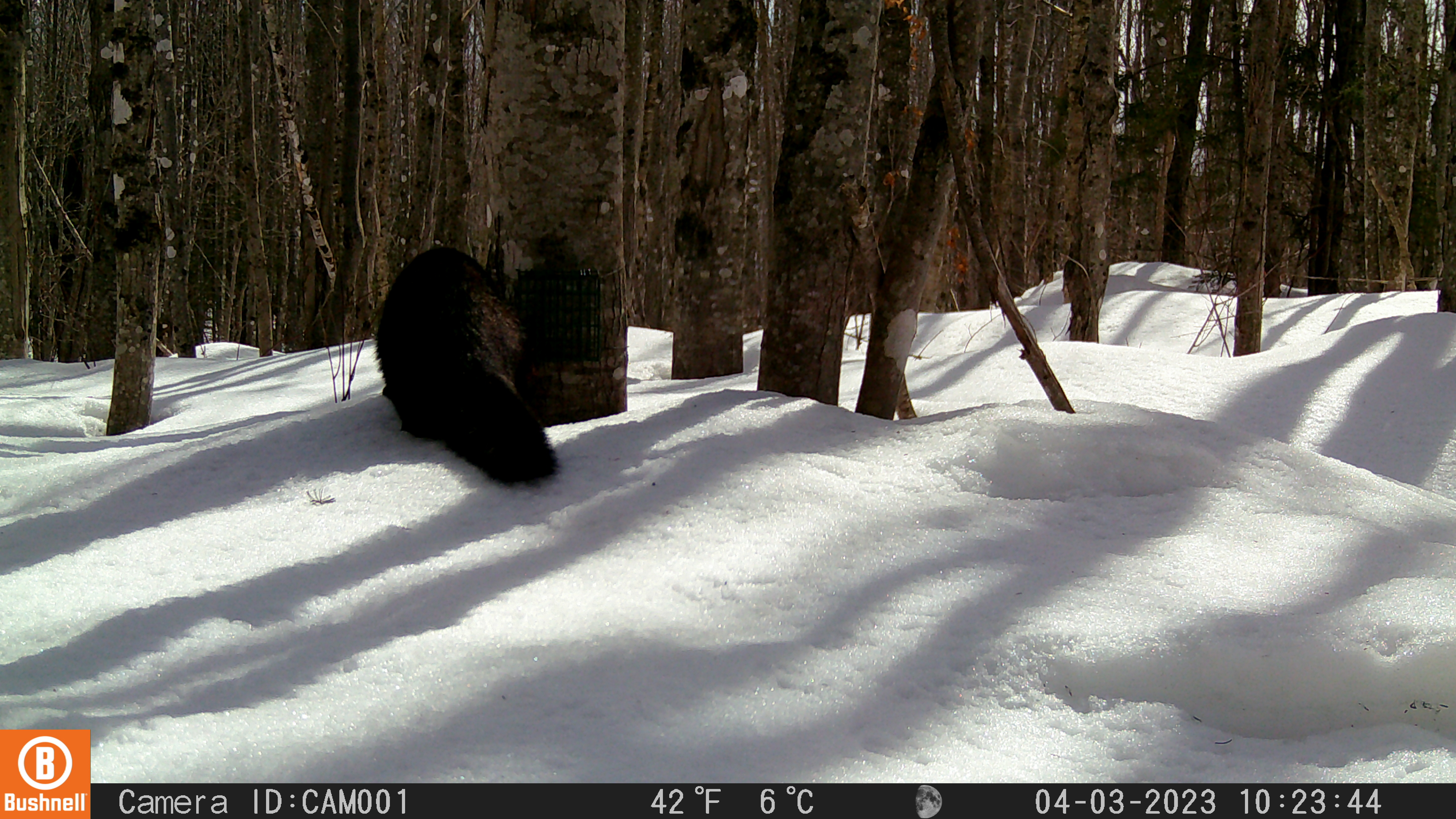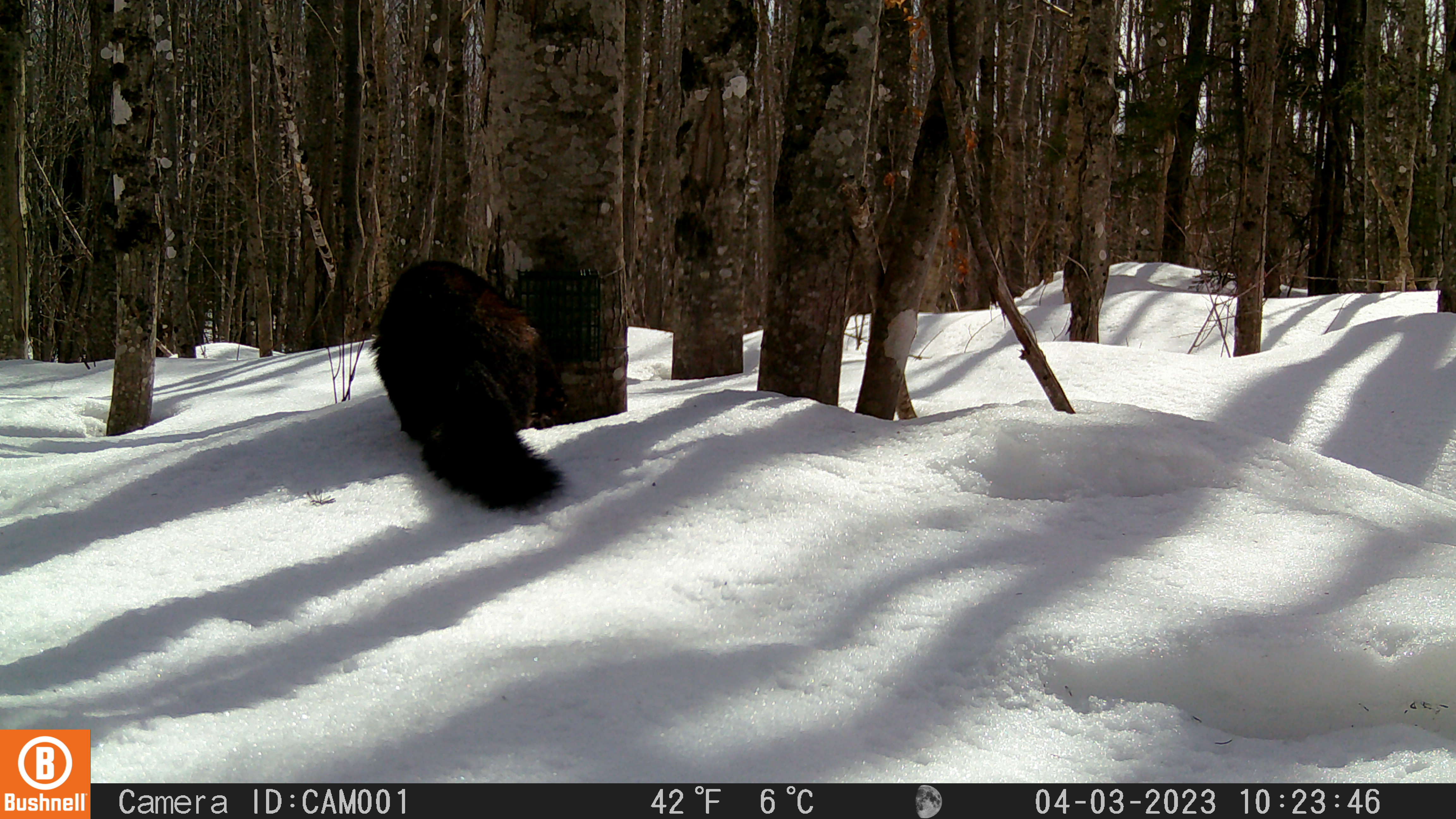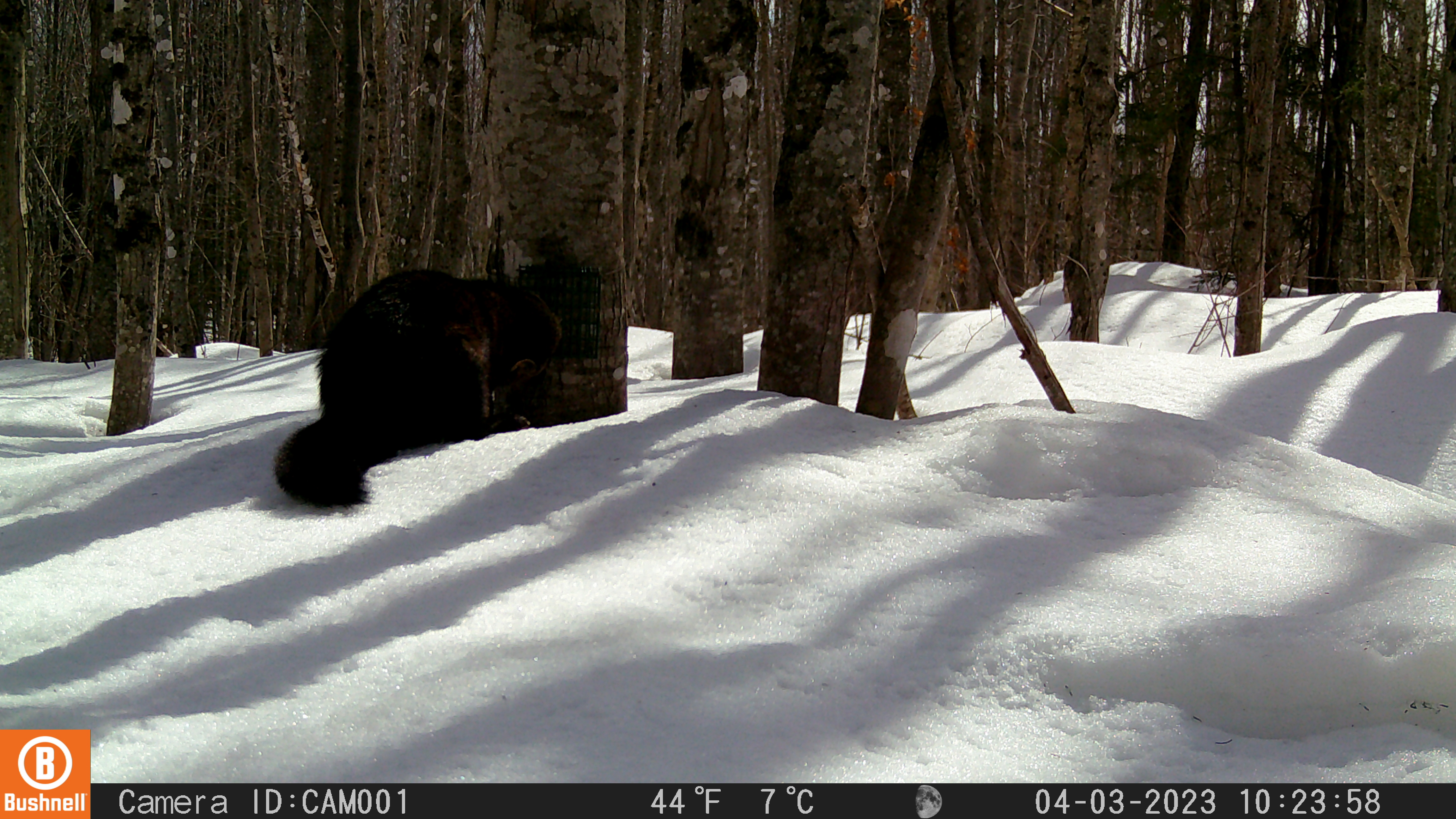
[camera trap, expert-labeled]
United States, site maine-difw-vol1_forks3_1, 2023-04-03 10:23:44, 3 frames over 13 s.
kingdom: Animalia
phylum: Chordata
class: Mammalia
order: Carnivora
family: Mustelidae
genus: Pekania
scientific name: Pekania pennanti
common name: fisher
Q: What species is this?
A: Fisher (Pekania pennanti).